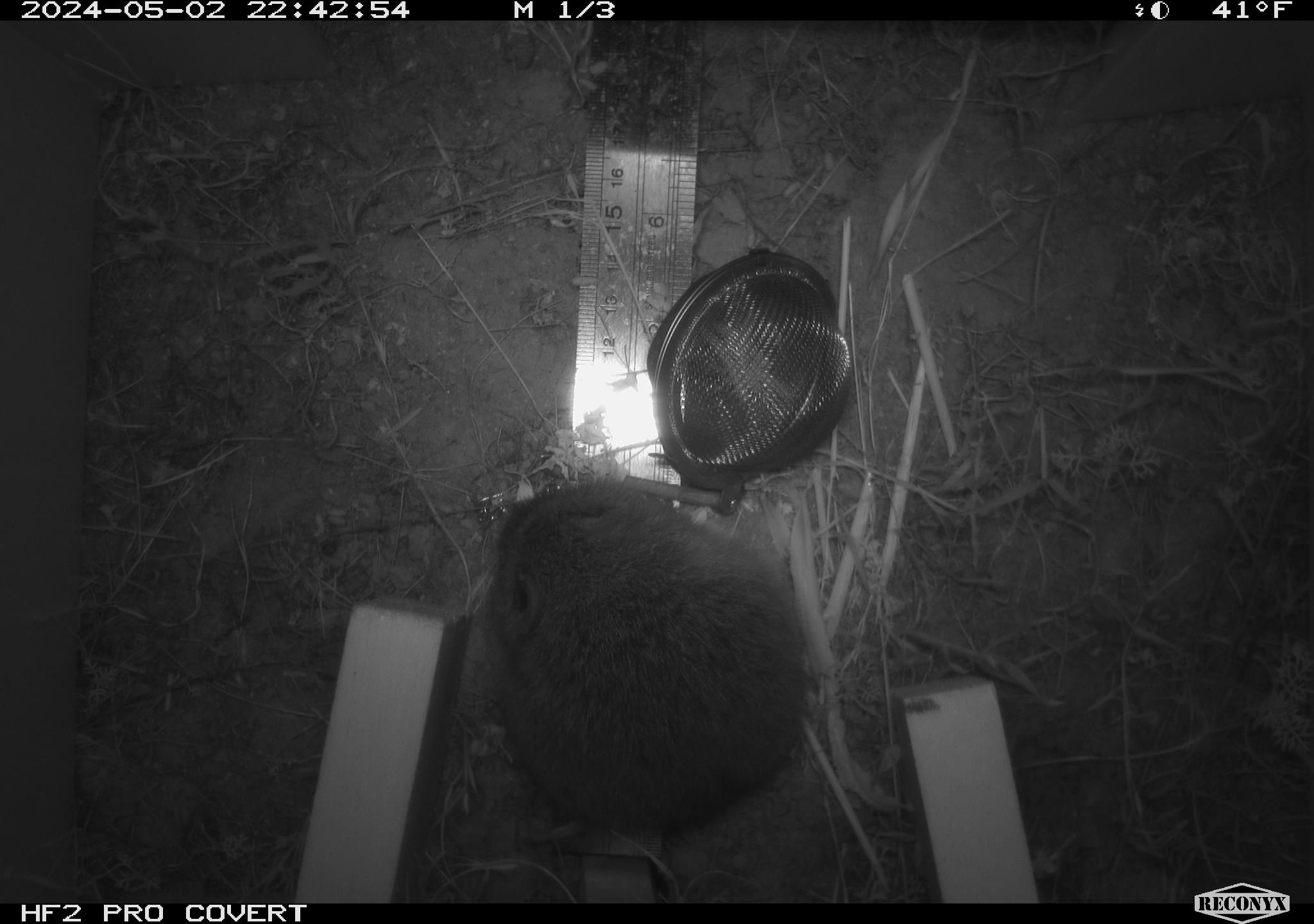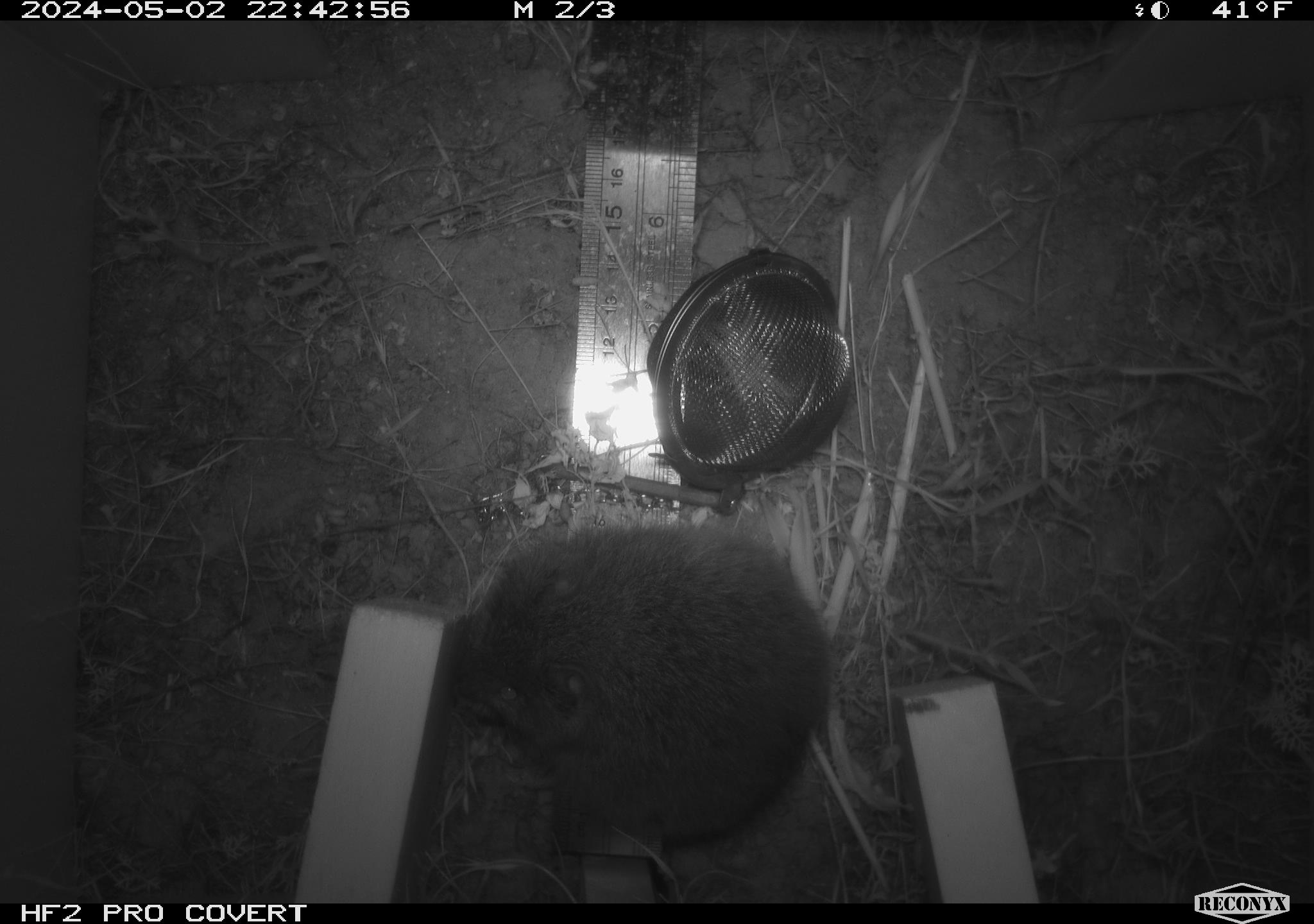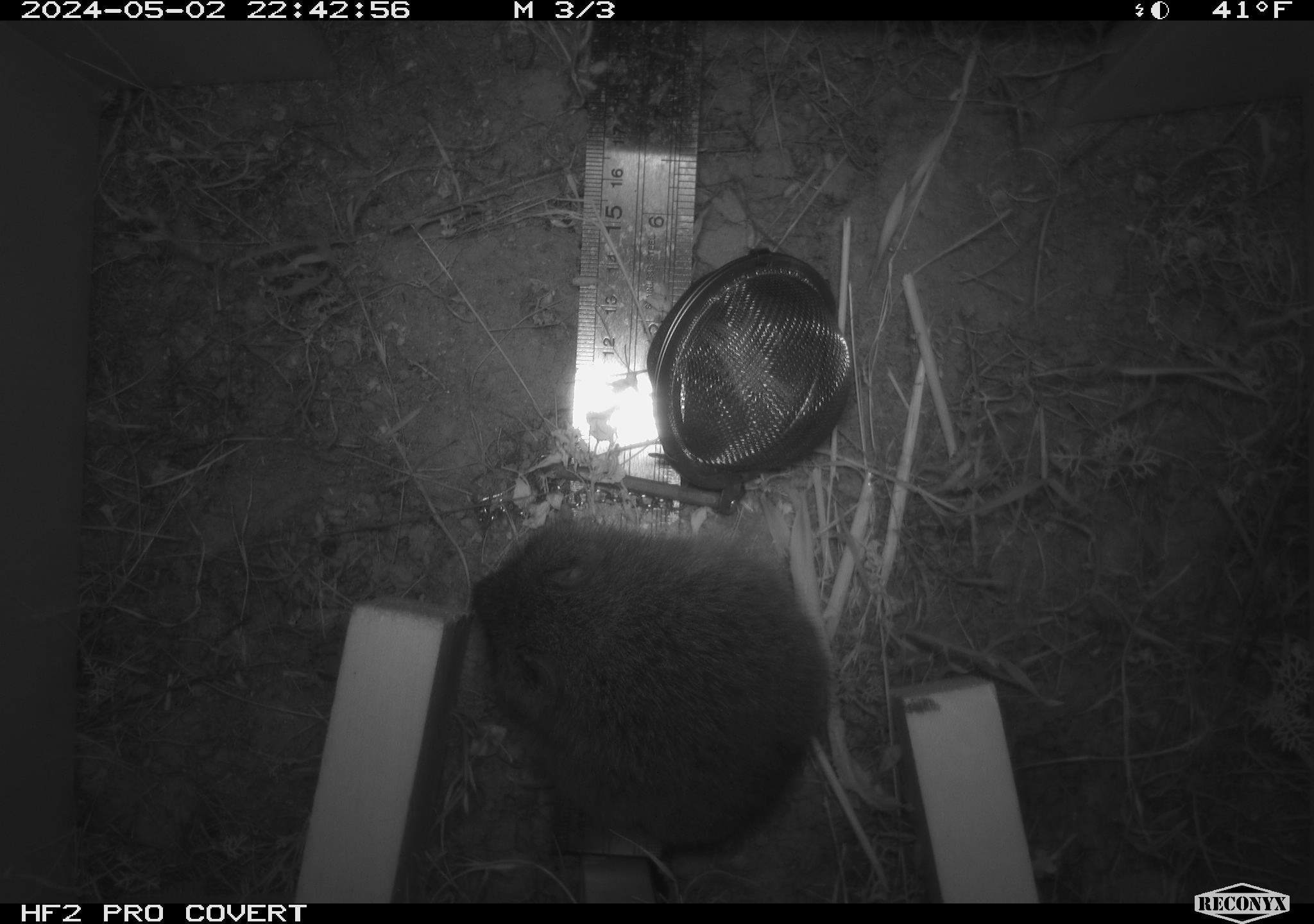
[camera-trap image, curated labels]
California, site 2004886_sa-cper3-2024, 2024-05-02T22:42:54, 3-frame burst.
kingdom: Animalia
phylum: Chordata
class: Mammalia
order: Rodentia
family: Cricetidae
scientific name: Arvicolinae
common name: voles, lemmings, and muskrats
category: arvicolinae subfamily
Arvicolinae subfamily (voles, lemmings, and muskrats) (Arvicolinae).